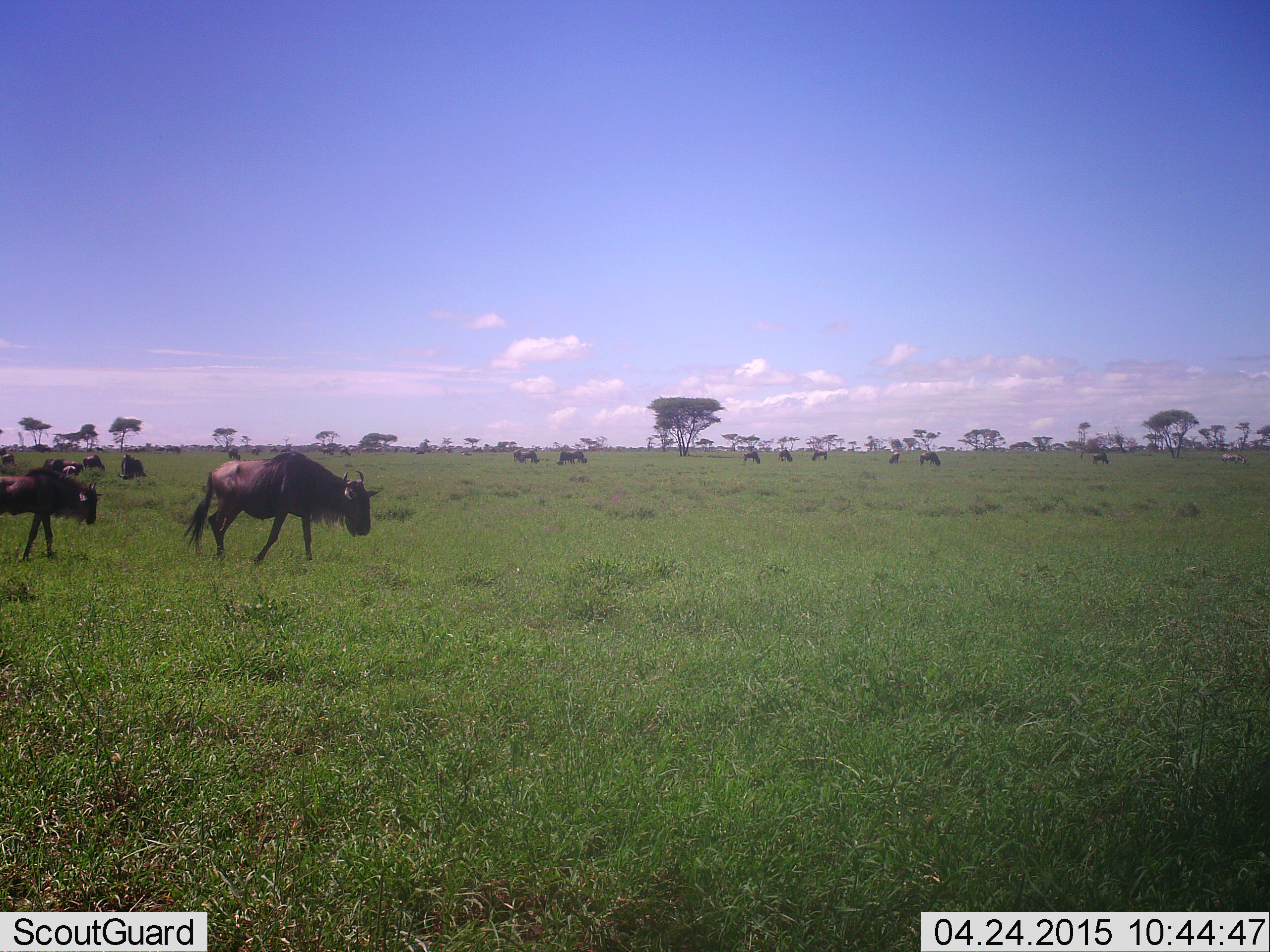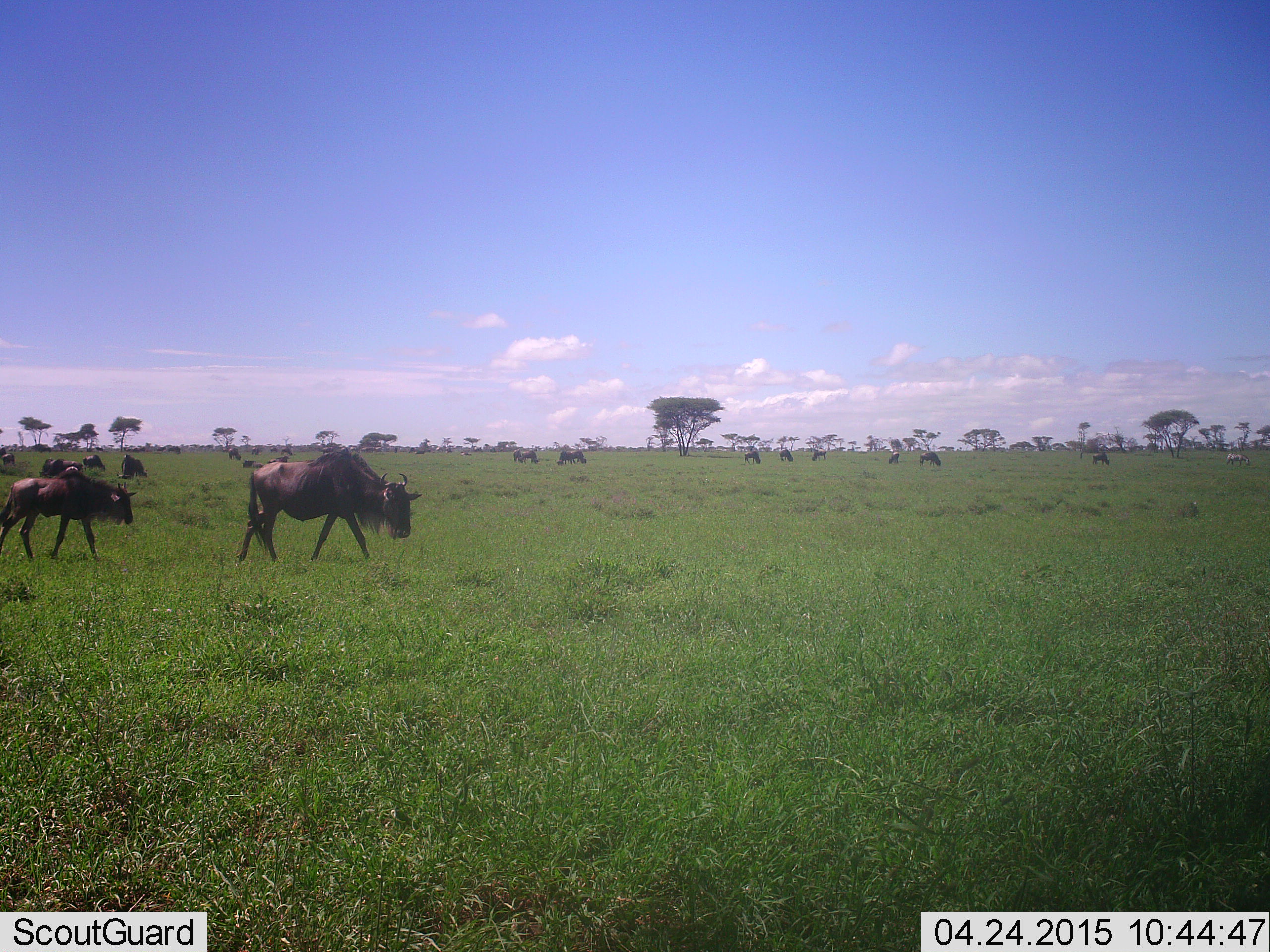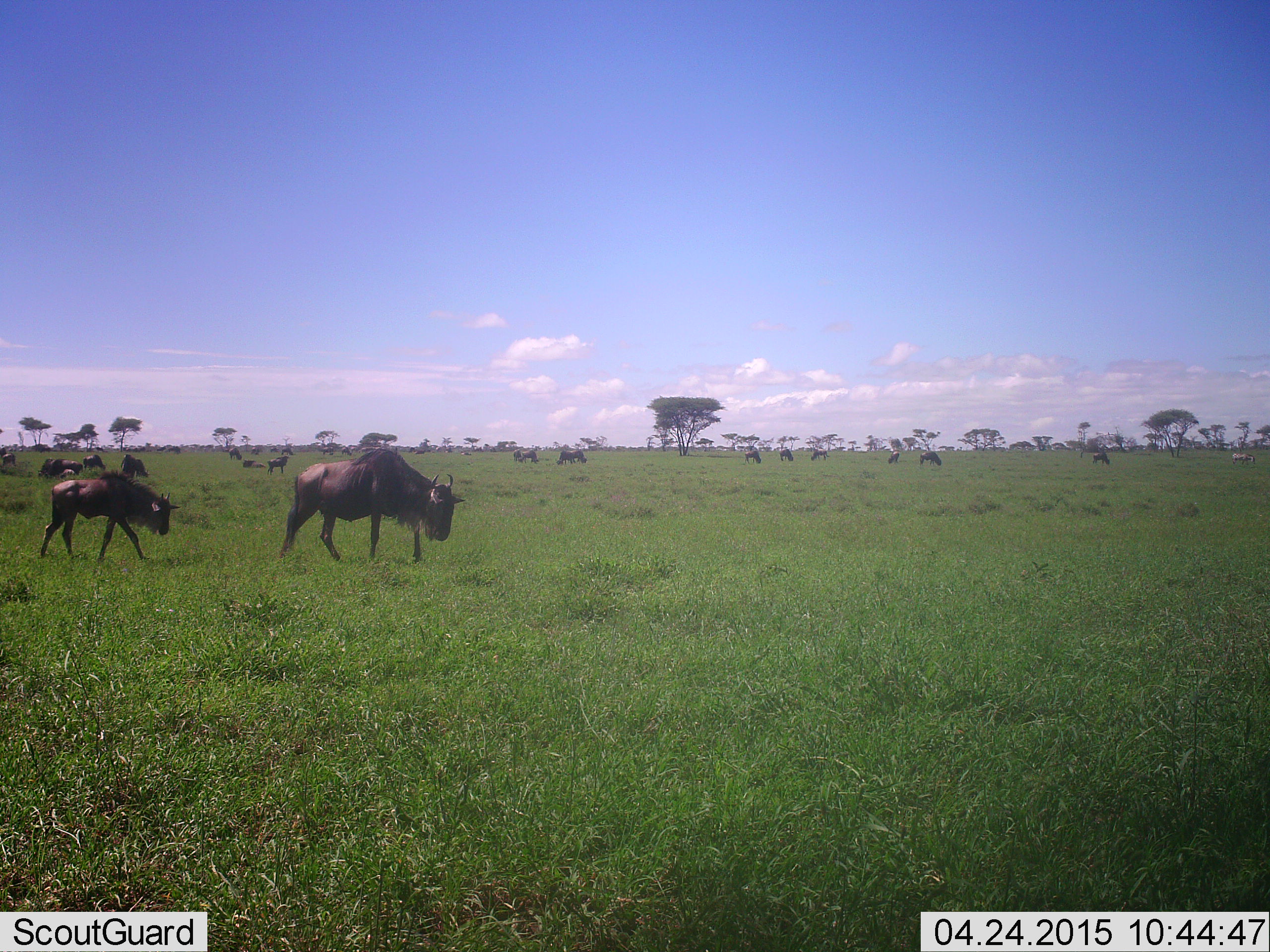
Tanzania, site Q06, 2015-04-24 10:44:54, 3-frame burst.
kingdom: Animalia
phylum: Chordata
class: Mammalia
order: Artiodactyla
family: Bovidae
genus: Connochaetes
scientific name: Connochaetes taurinus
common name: blue wildebeest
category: wildebeest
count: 11-50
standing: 69%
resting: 8%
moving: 100%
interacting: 0%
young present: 38%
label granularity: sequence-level